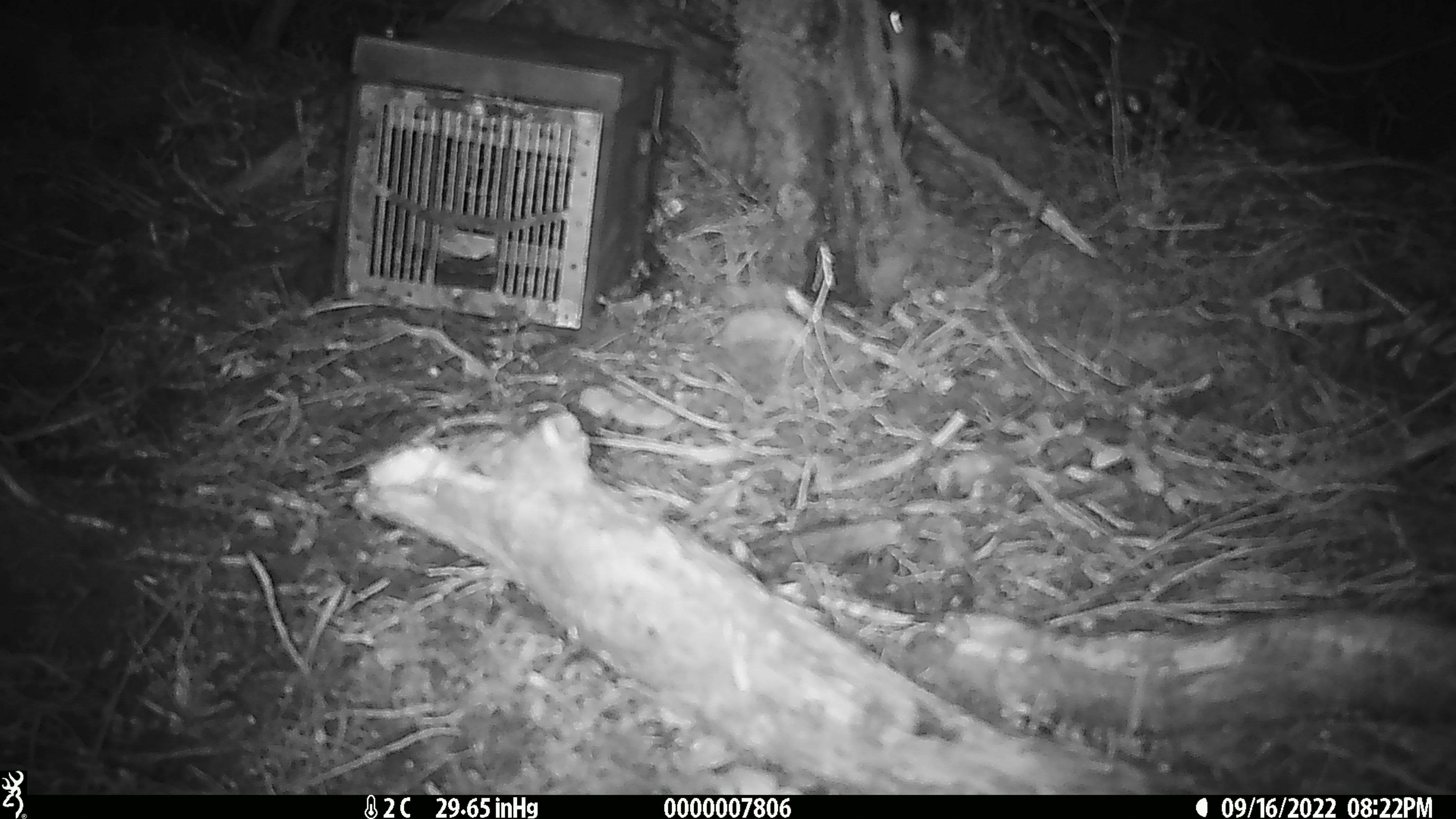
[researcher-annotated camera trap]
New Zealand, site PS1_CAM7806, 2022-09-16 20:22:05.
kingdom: Animalia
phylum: Chordata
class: Mammalia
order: Rodentia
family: Muridae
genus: Mus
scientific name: Mus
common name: mouse